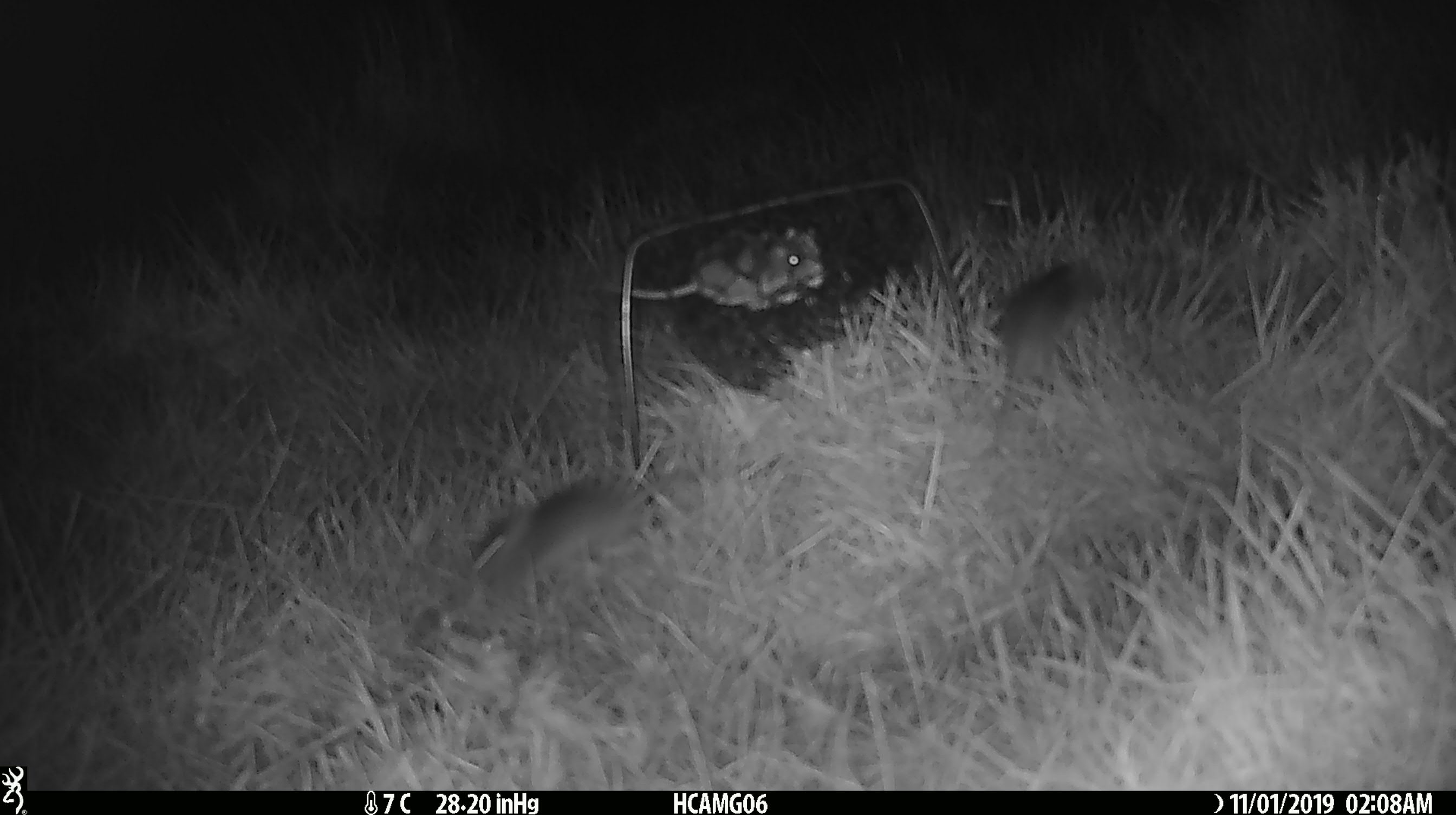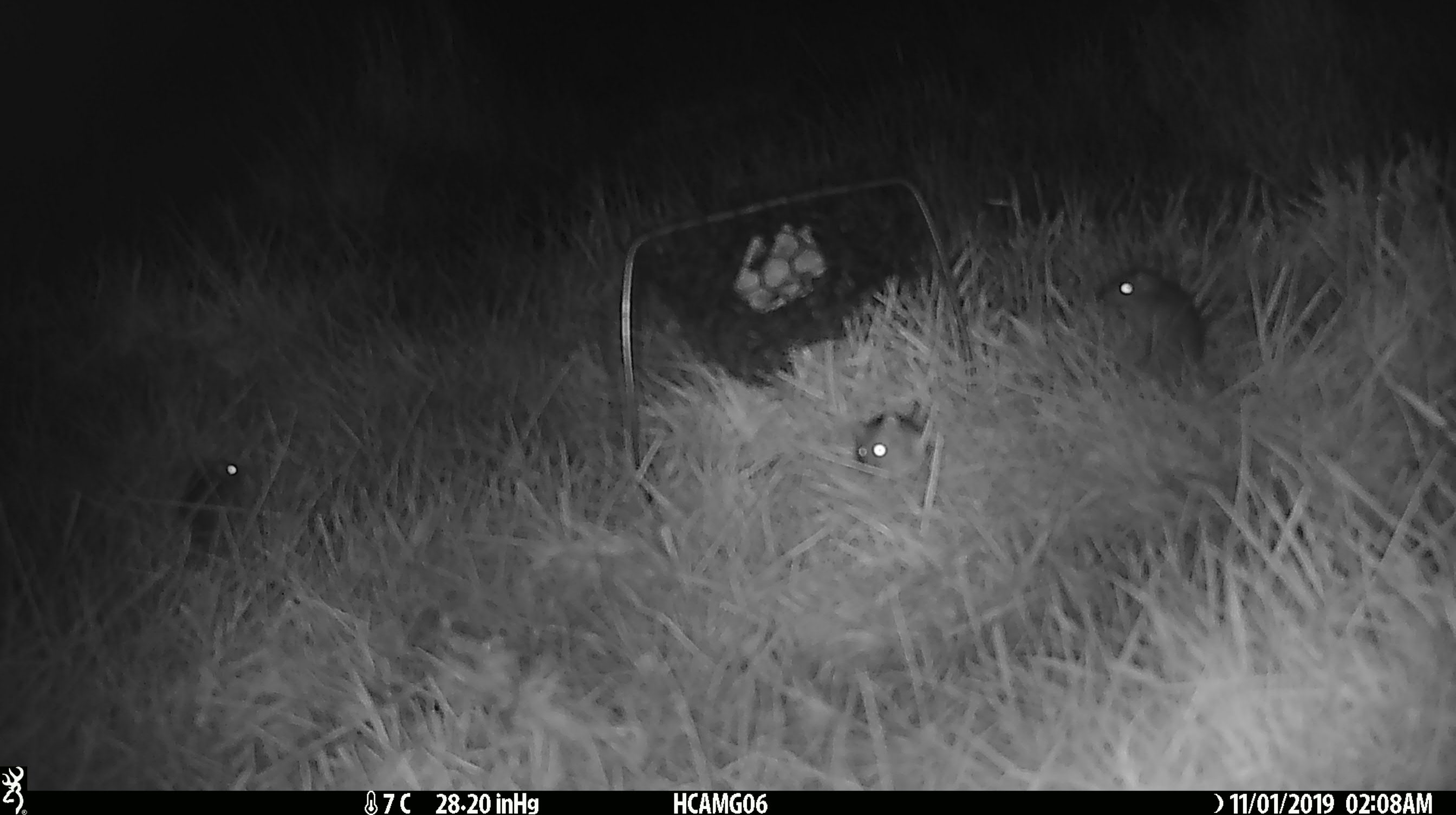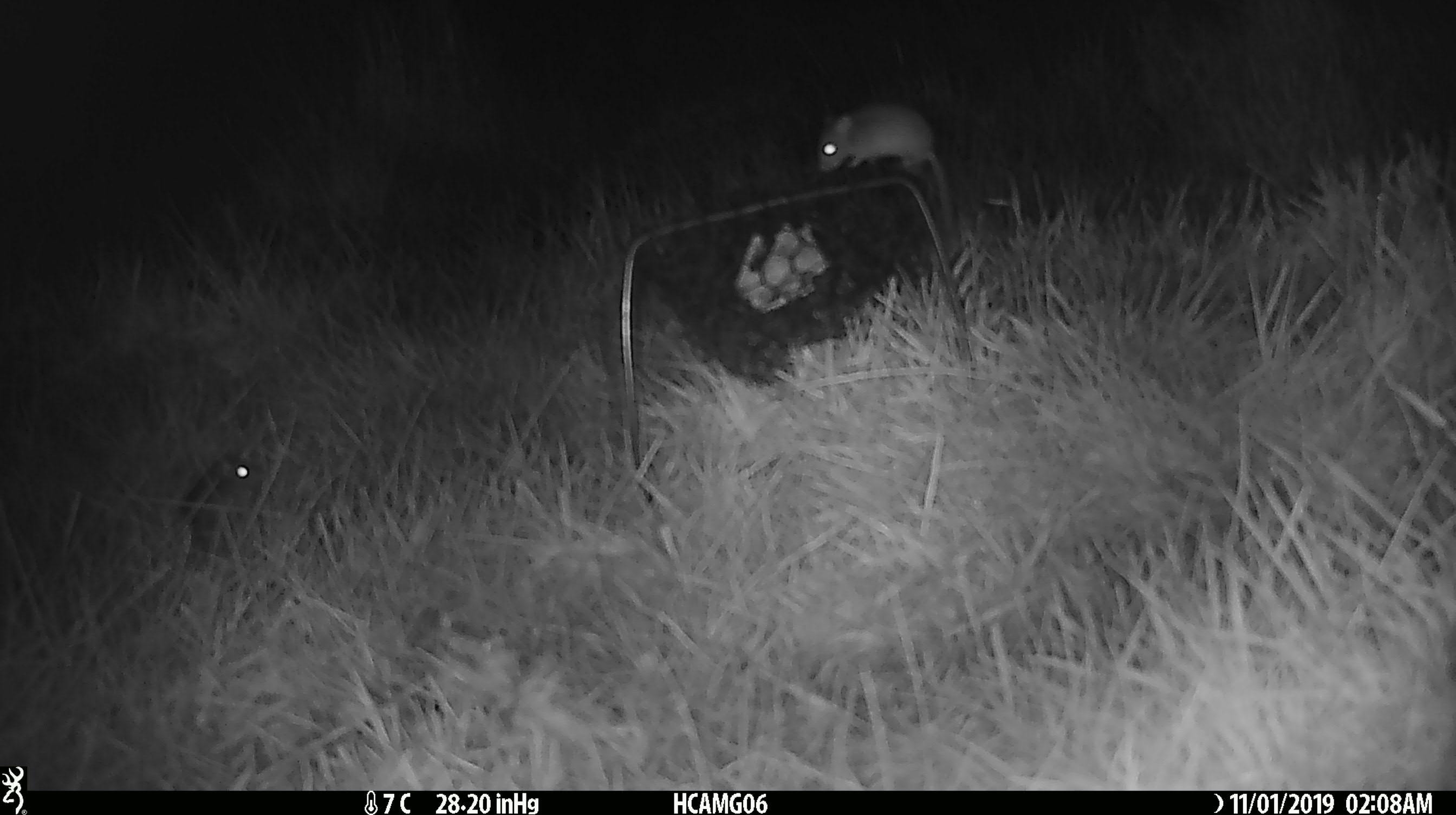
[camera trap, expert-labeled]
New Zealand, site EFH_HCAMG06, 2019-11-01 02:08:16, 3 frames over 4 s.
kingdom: Animalia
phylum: Chordata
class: Mammalia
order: Rodentia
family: Muridae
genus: Mus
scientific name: Mus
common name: mouse